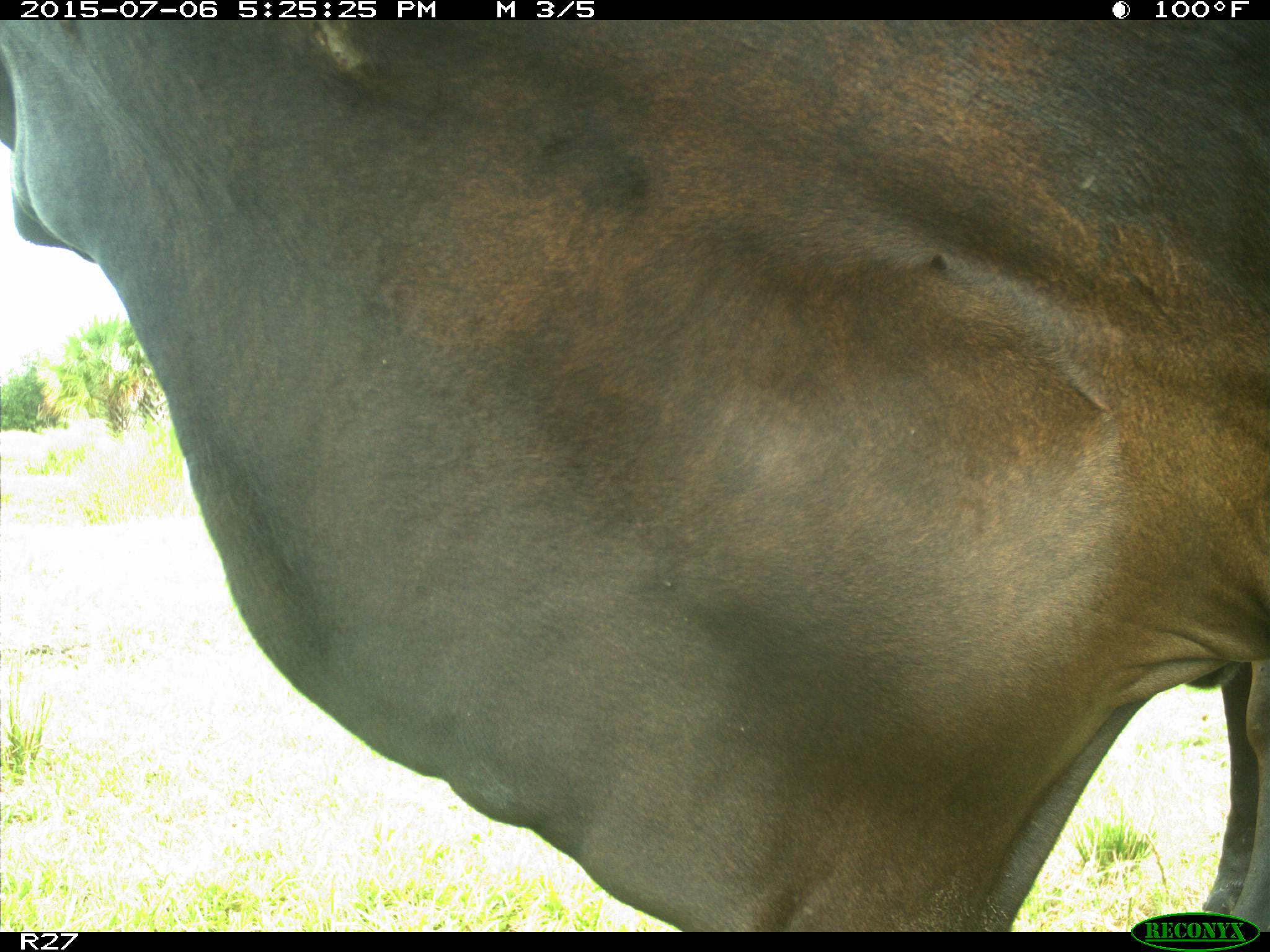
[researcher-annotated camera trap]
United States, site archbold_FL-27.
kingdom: Animalia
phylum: Chordata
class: Mammalia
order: Artiodactyla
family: Bovidae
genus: Bos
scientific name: Bos taurus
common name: domestic cow